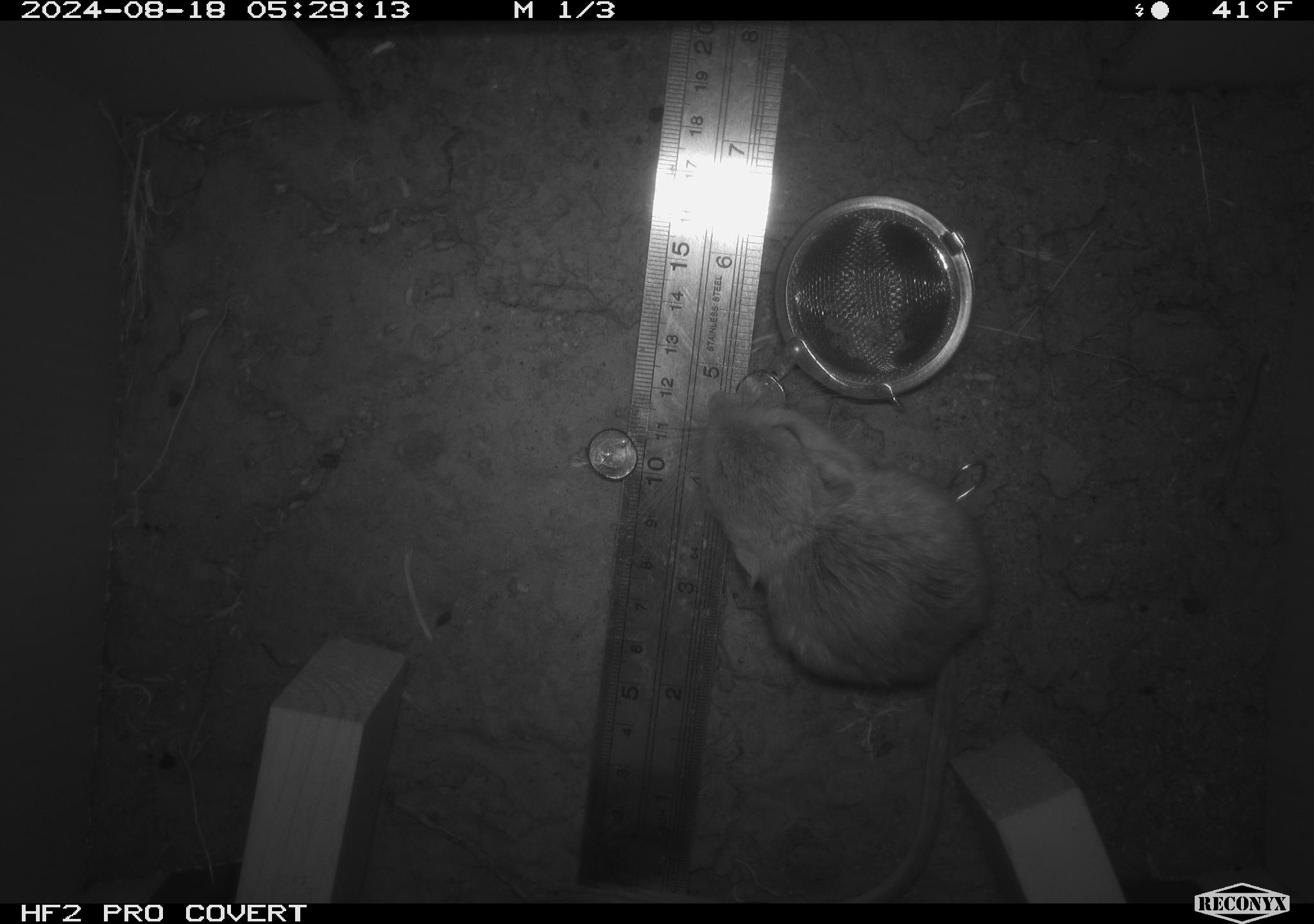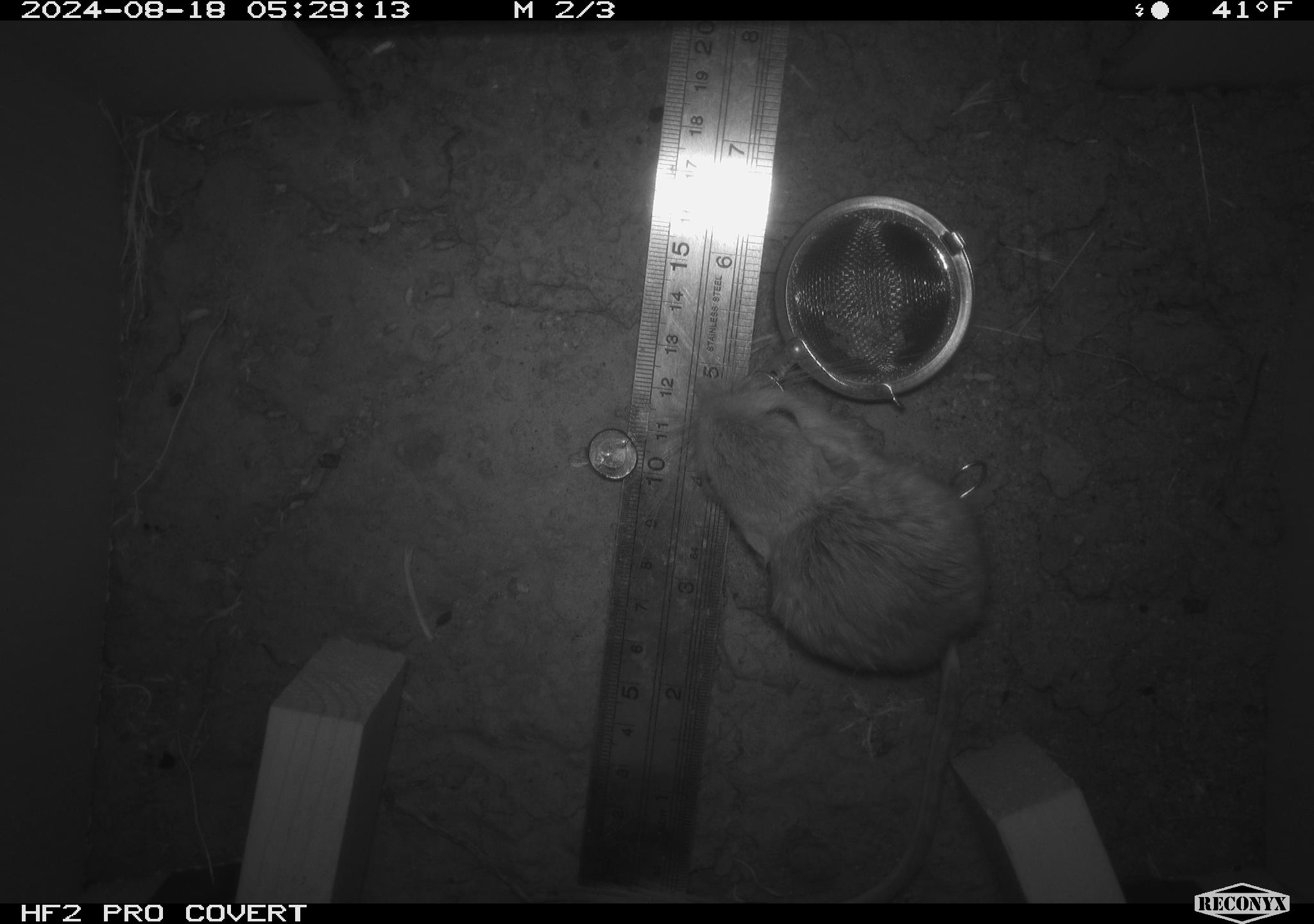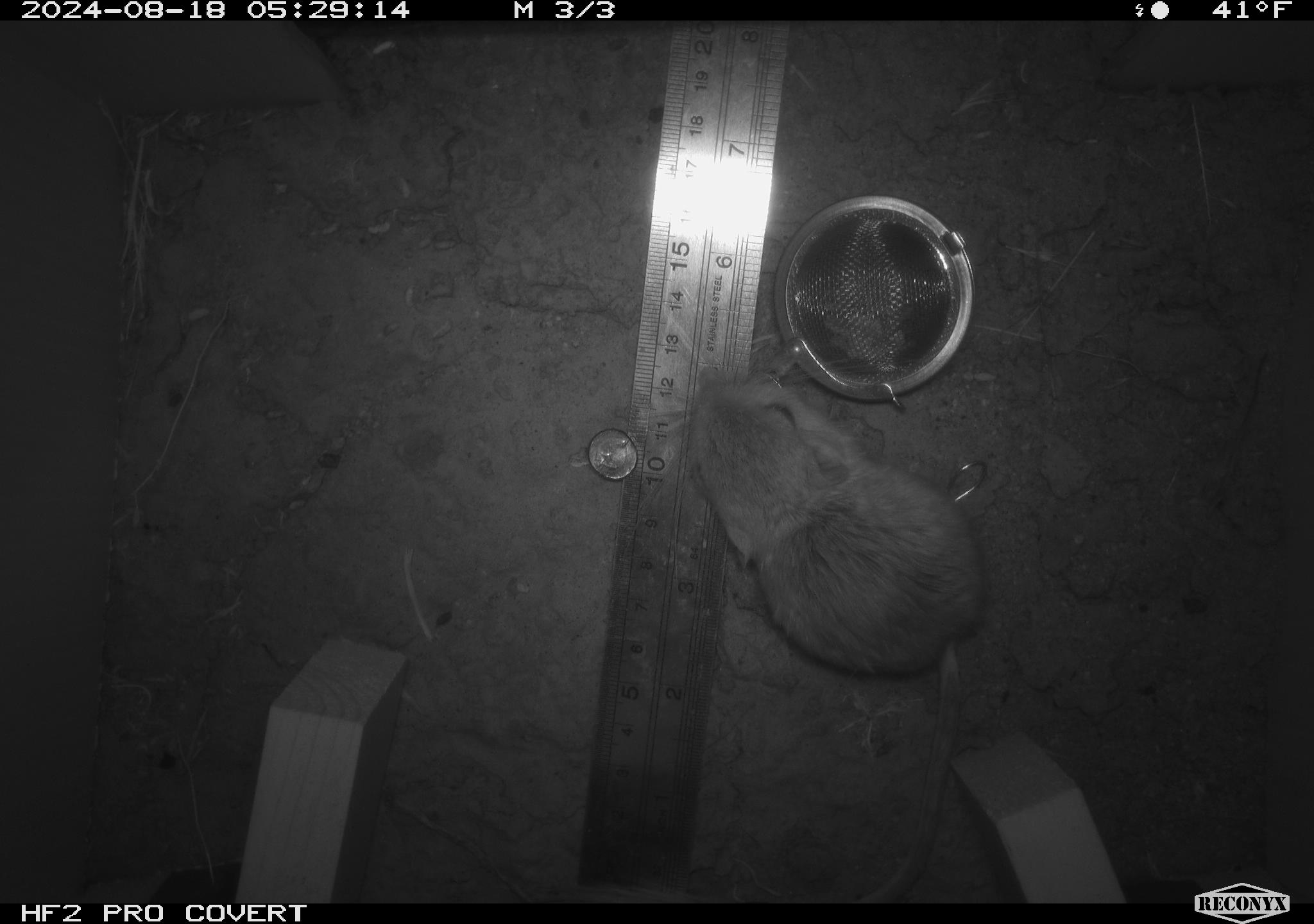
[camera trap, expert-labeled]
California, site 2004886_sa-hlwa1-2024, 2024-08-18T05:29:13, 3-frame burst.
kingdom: Animalia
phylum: Chordata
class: Mammalia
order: Rodentia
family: Heteromyidae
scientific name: Heteromyidae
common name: kangaroo rats and pocket mice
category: heteromyidae family